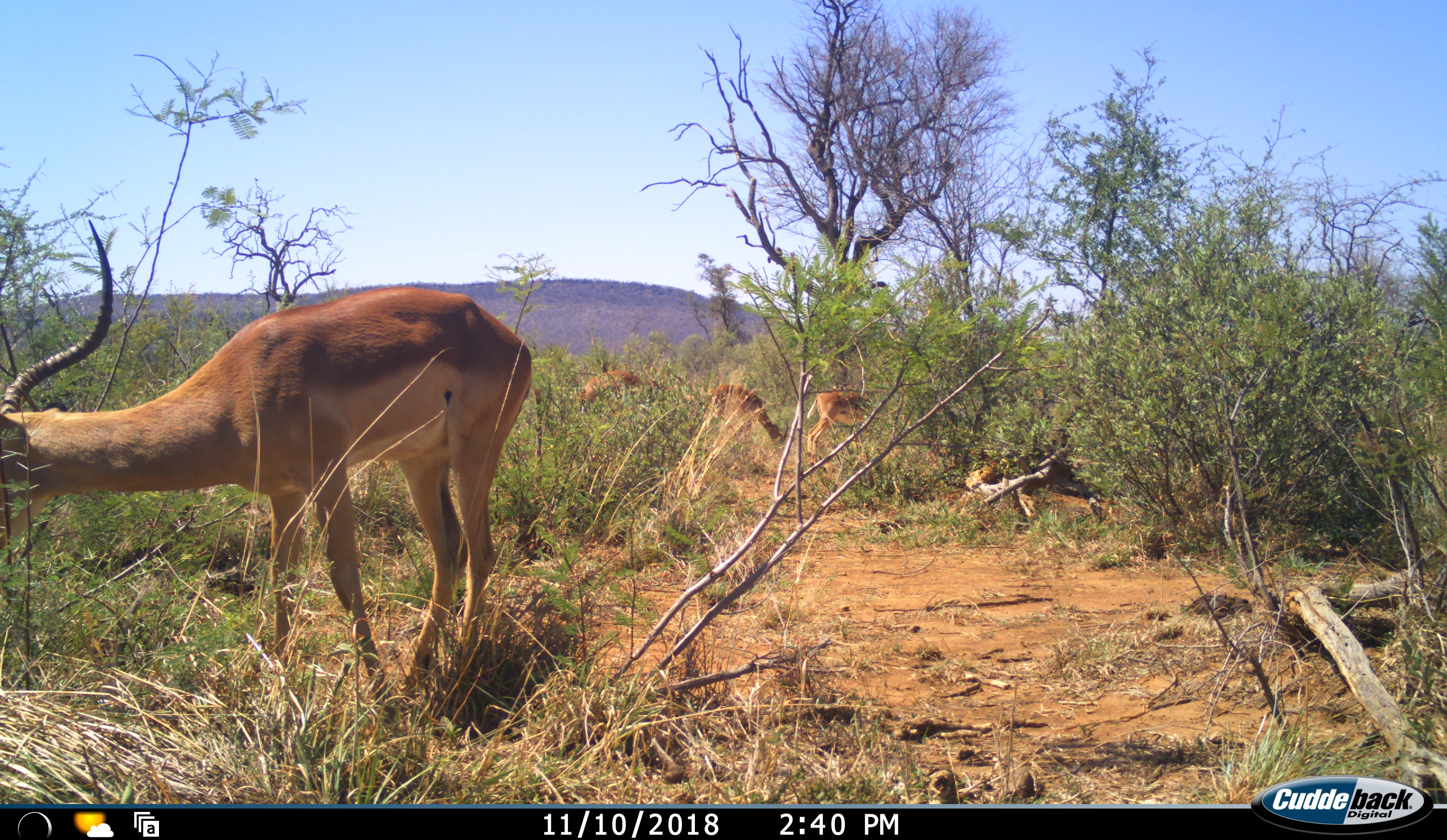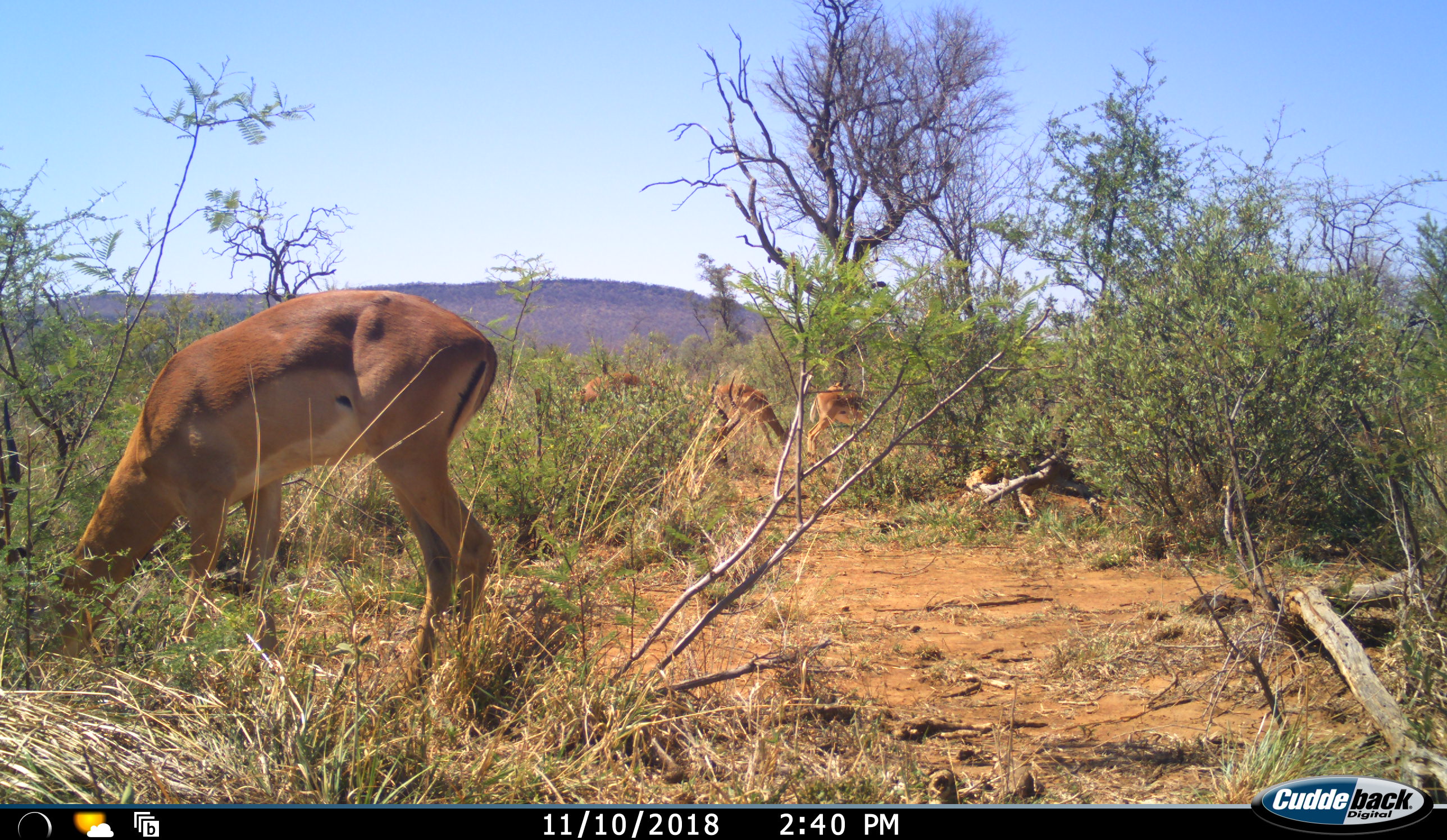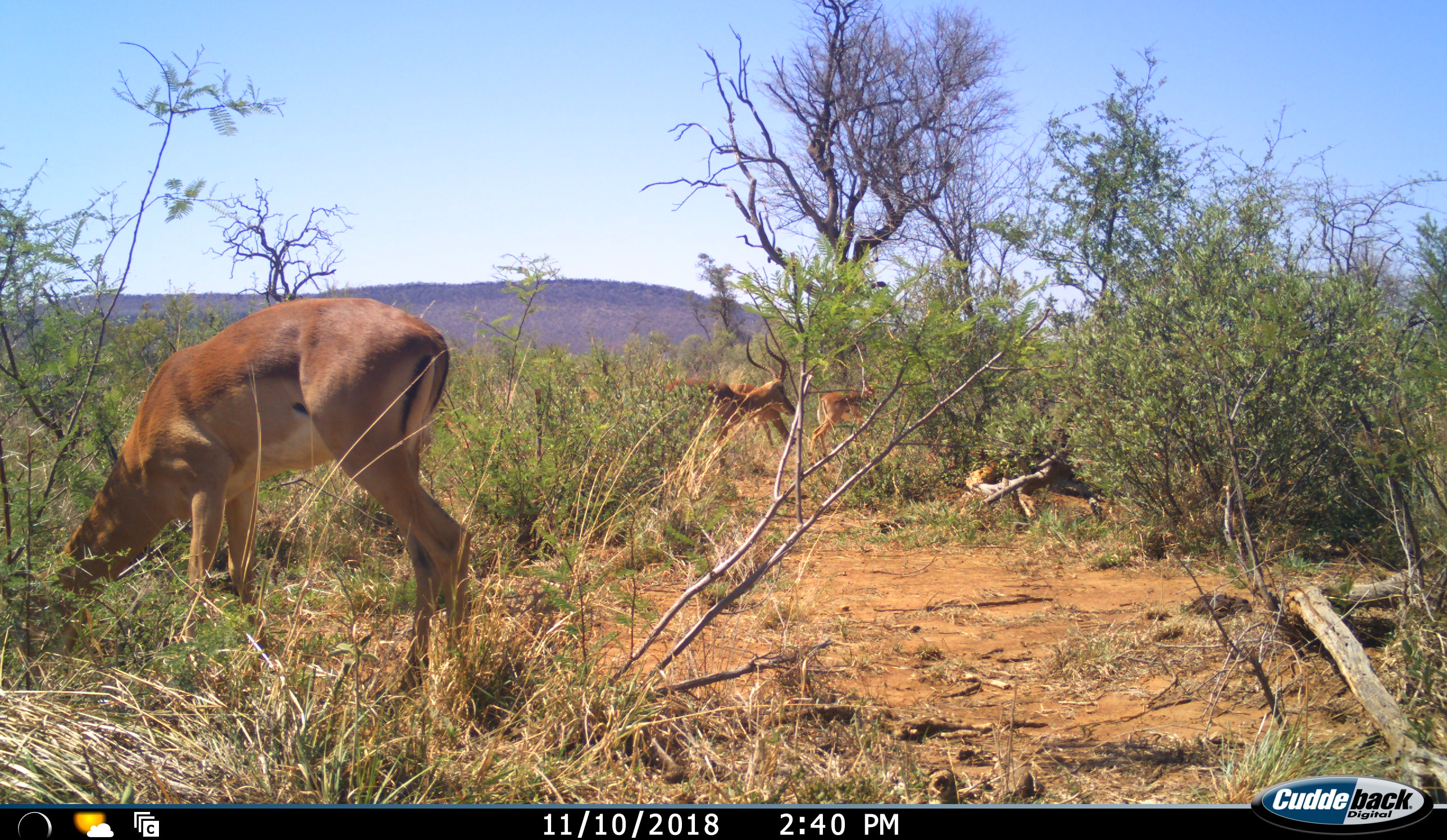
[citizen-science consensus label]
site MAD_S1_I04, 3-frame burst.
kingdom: Animalia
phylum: Chordata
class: Mammalia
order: Artiodactyla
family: Bovidae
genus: Aepyceros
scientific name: Aepyceros melampus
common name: impala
Impala (Aepyceros melampus), count 4. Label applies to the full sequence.